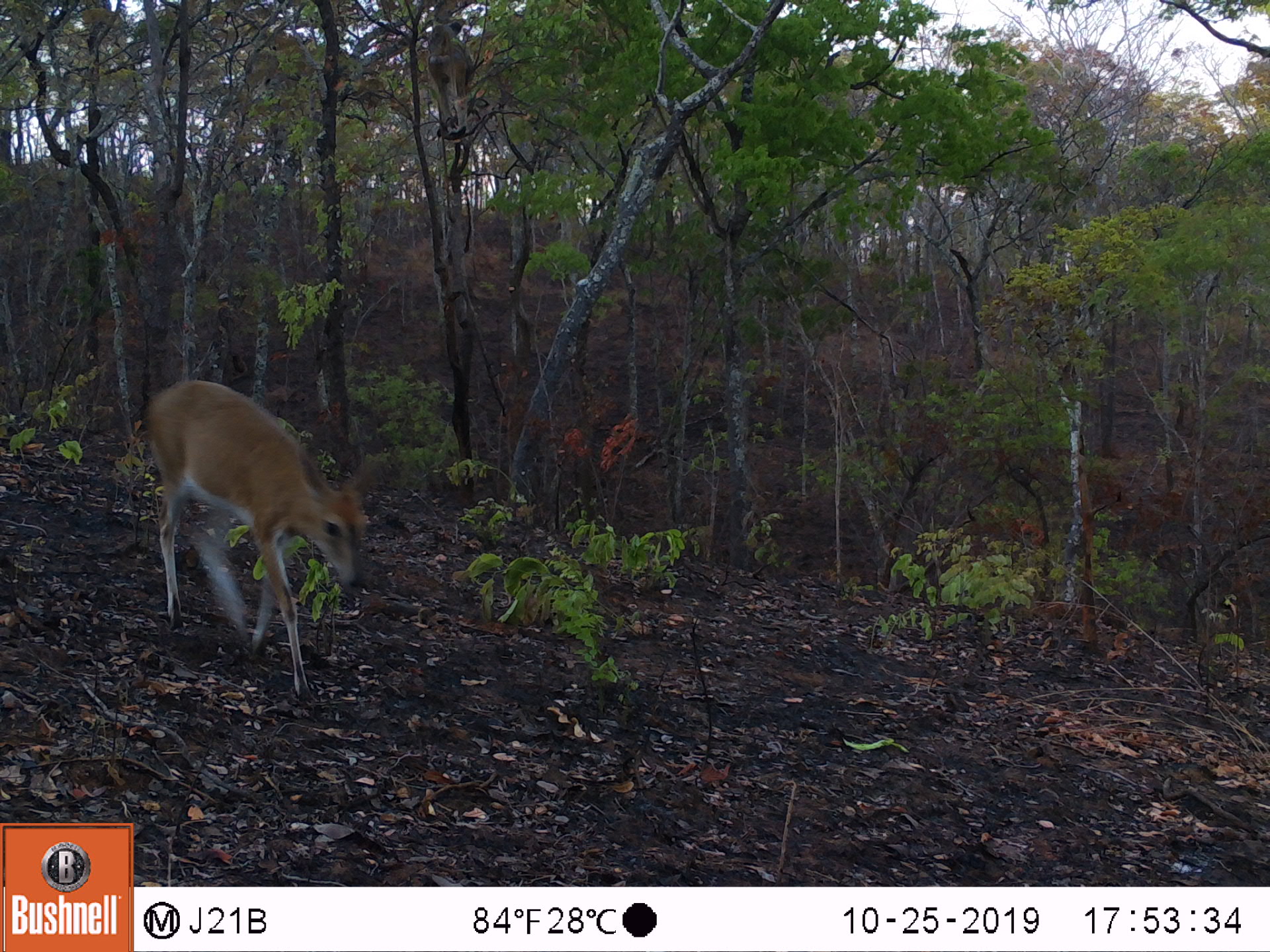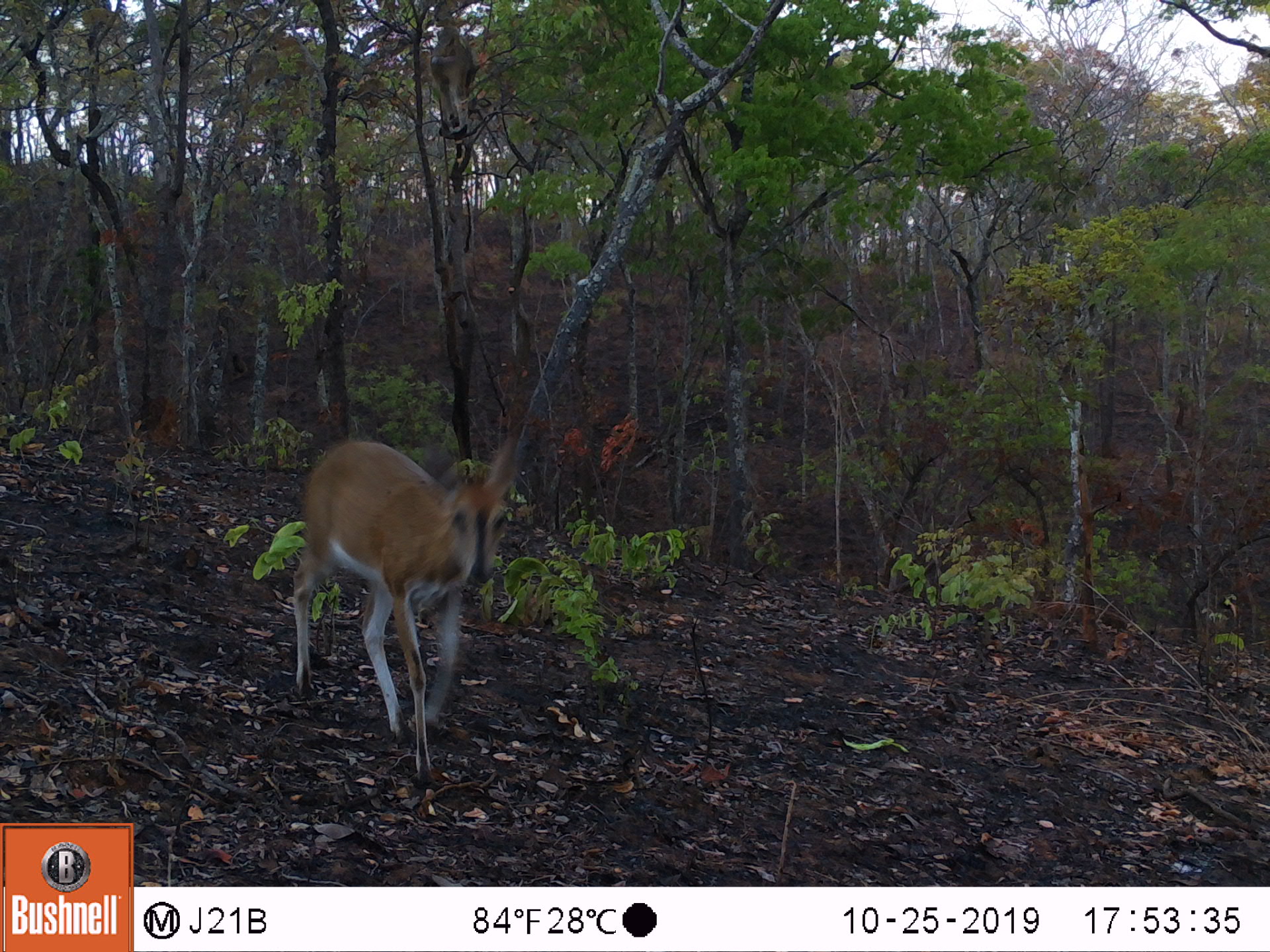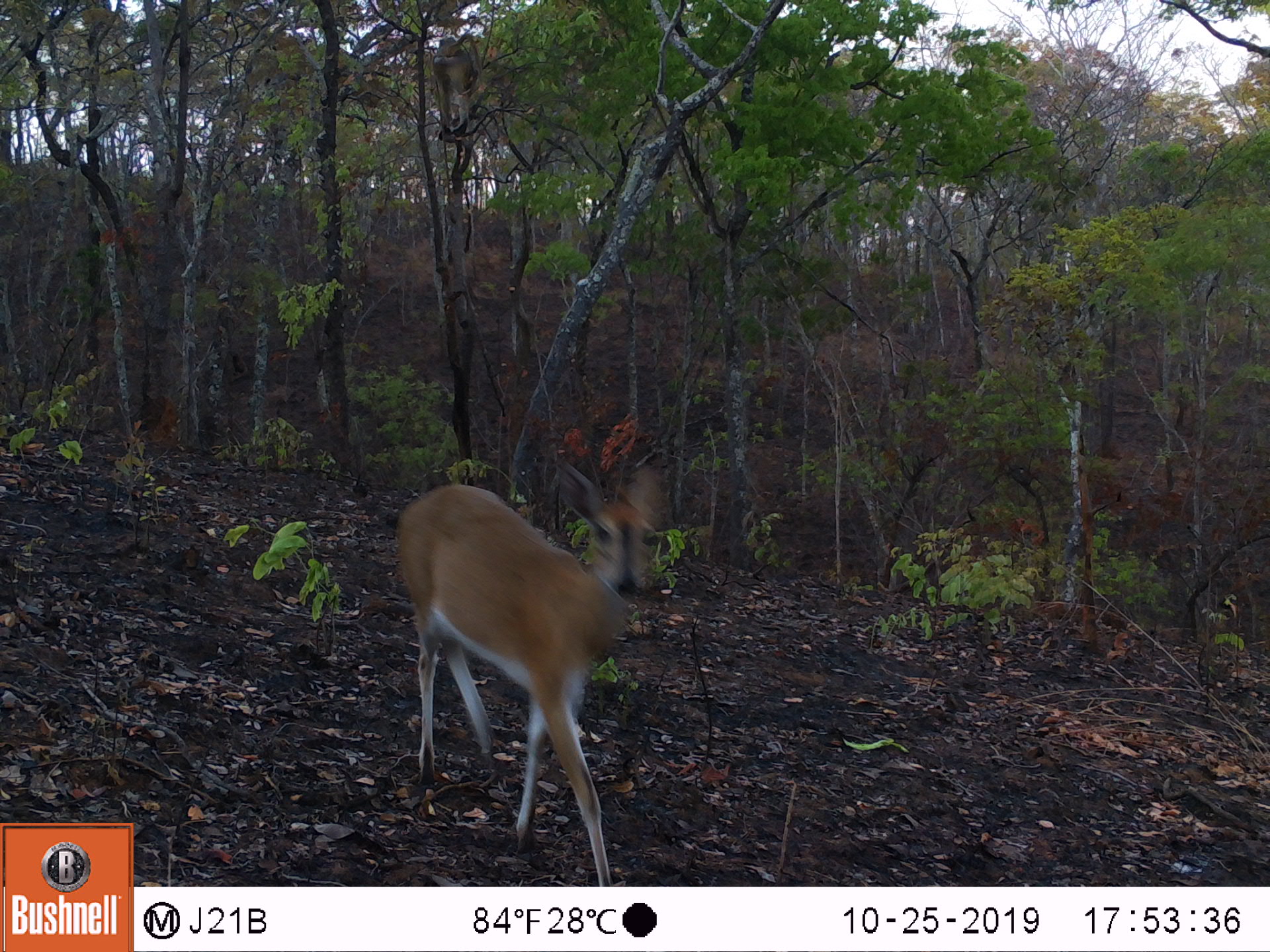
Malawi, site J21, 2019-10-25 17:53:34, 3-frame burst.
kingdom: Animalia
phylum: Chordata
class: Mammalia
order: Artiodactyla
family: Bovidae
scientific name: Antilopinae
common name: small antelope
Small antelope (Antilopinae), count 1.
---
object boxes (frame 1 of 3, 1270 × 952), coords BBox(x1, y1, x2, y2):
small antelope: BBox(148, 376, 379, 702)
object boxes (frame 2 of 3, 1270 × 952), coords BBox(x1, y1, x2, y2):
small antelope: BBox(294, 440, 522, 772)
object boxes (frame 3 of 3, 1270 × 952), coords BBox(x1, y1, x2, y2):
small antelope: BBox(395, 459, 660, 876)